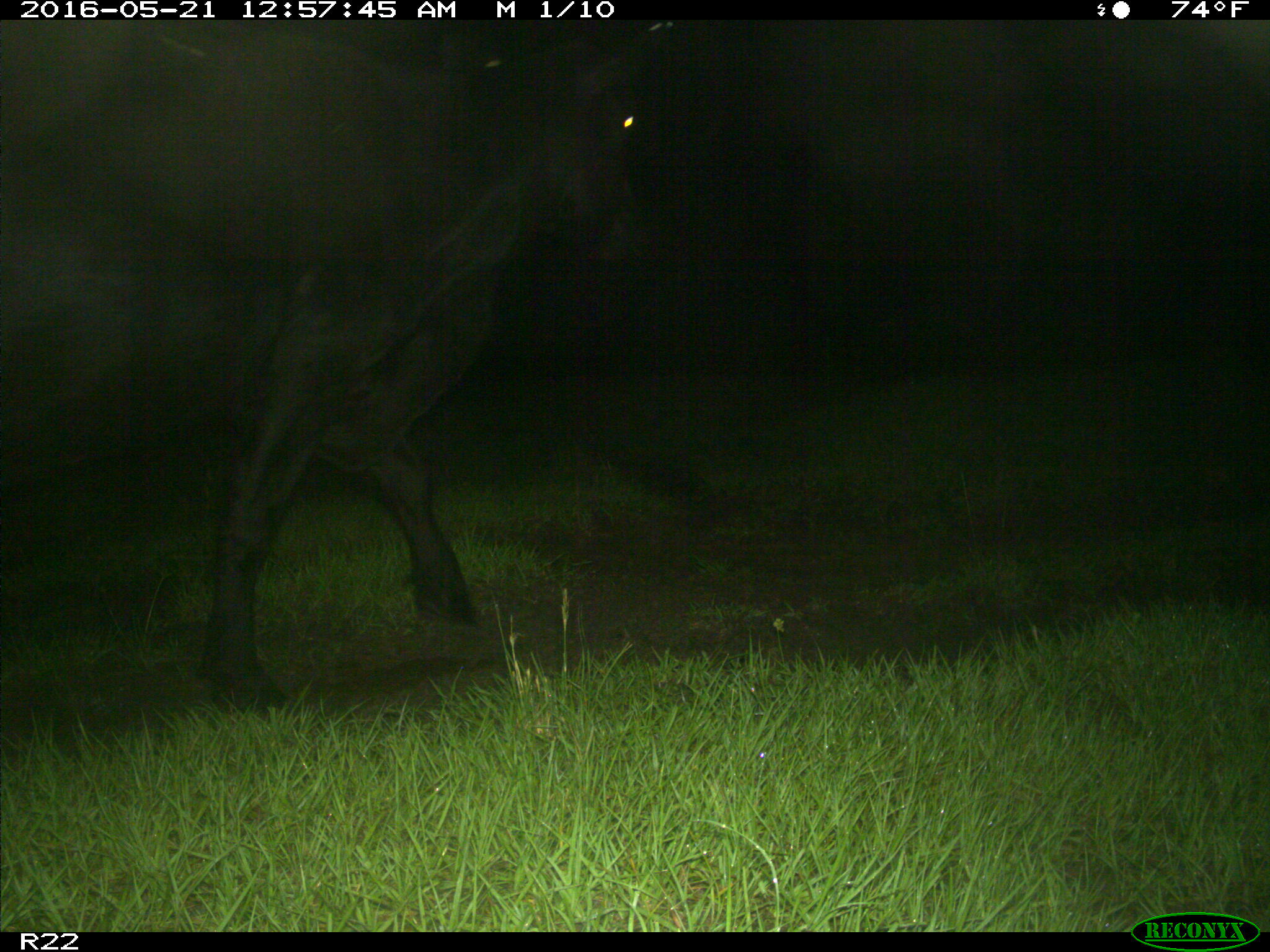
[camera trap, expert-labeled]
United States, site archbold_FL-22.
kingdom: Animalia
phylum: Chordata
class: Mammalia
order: Artiodactyla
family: Bovidae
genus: Bos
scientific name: Bos taurus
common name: domestic cow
Bos taurus (domestic cow).